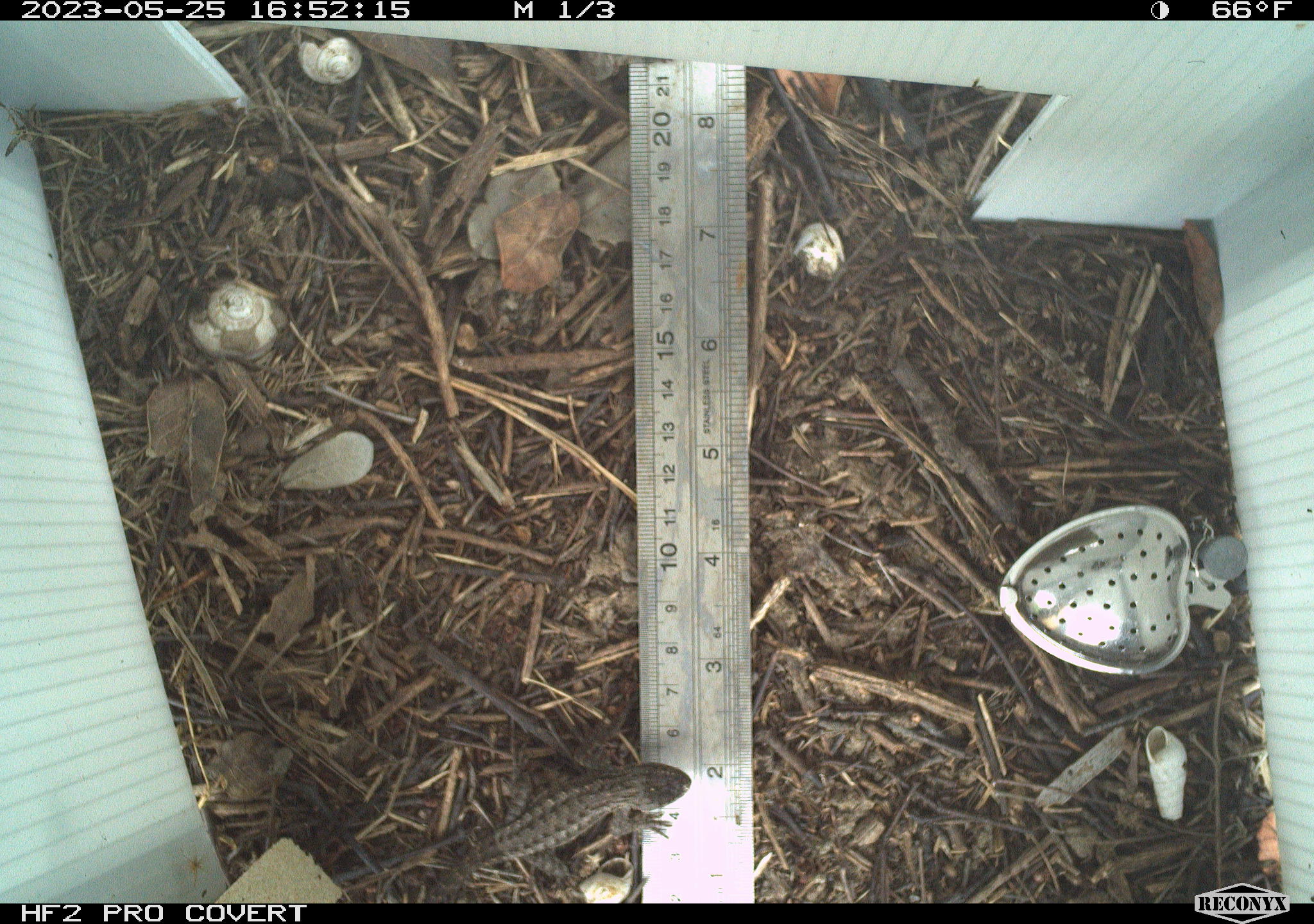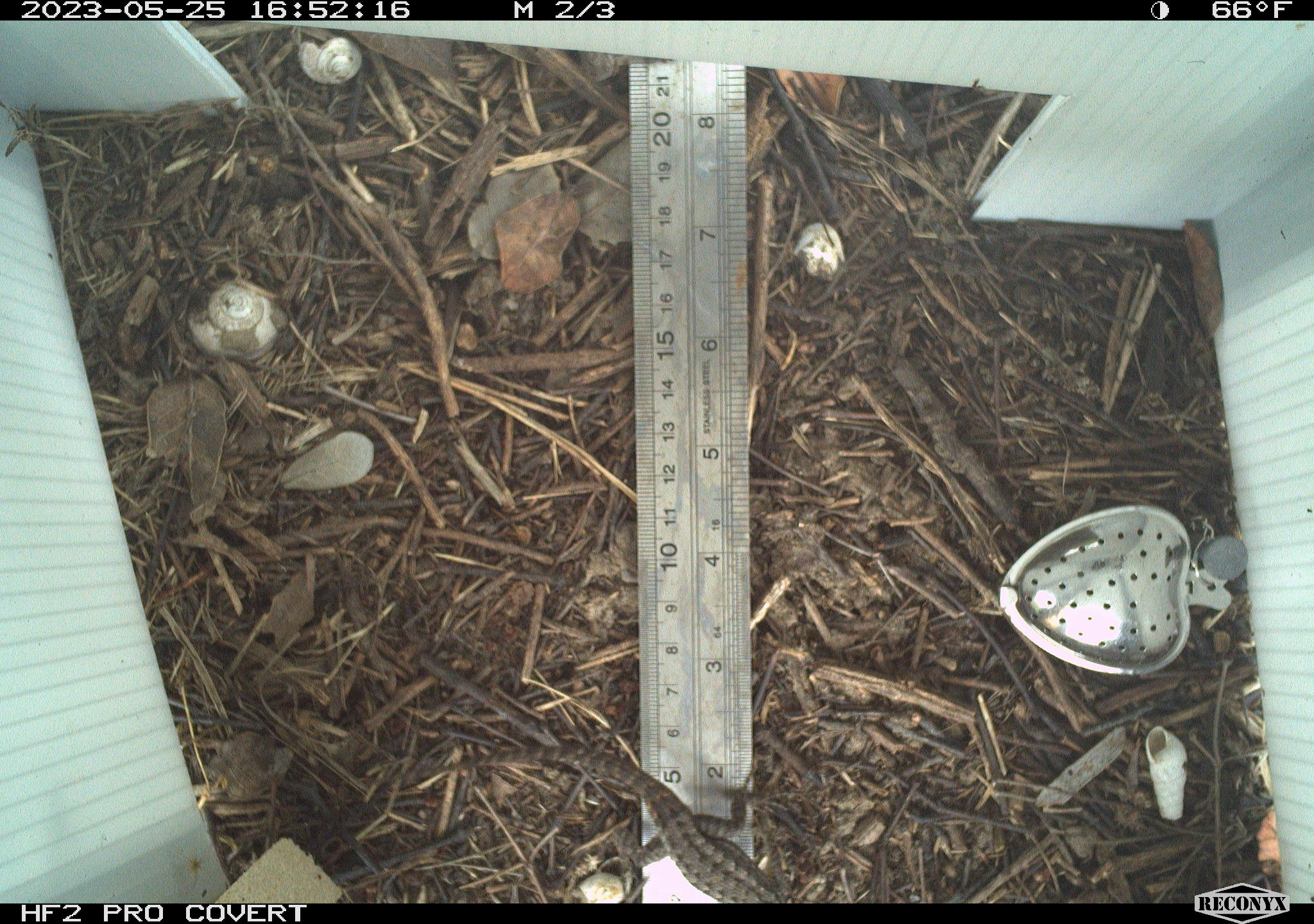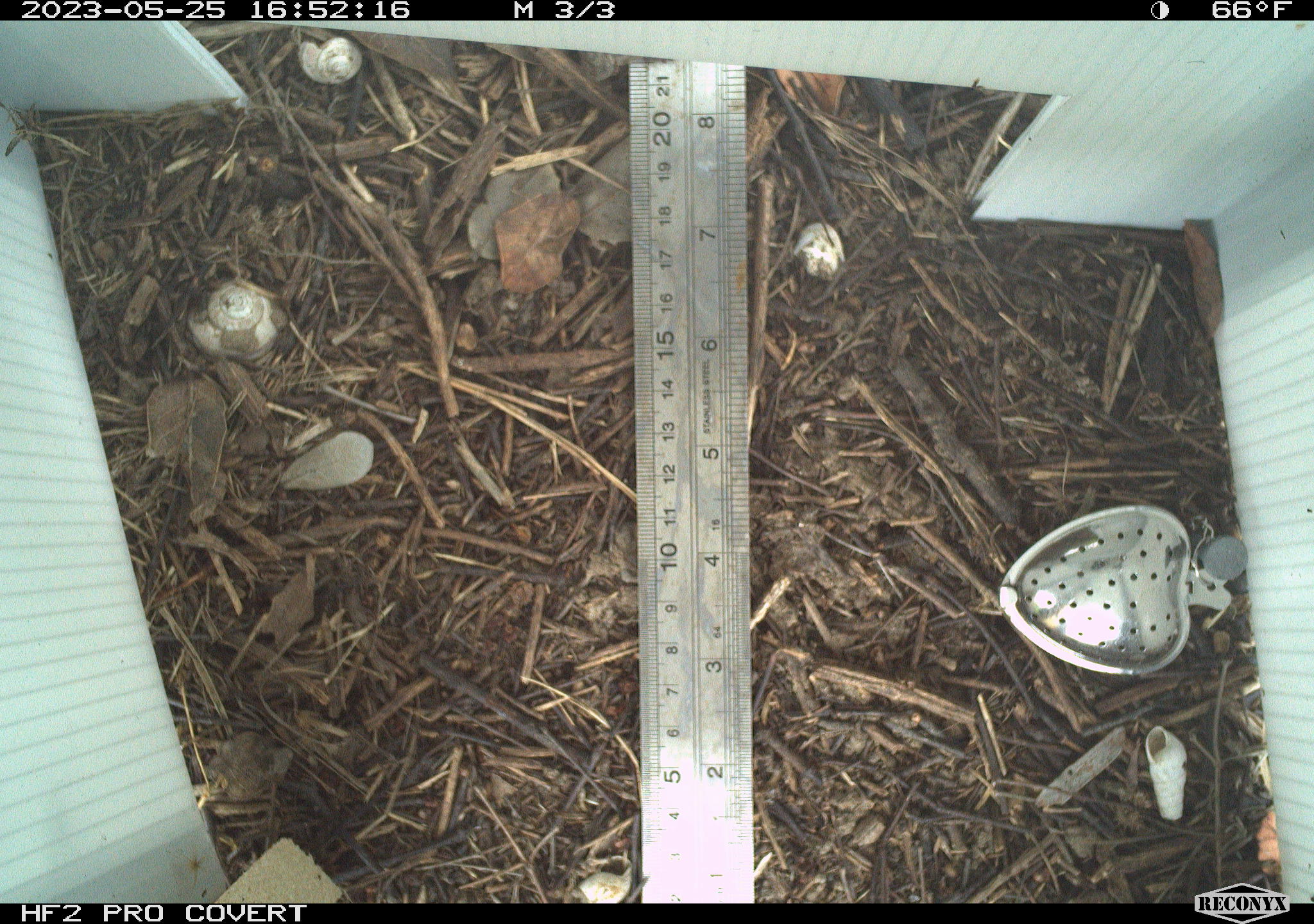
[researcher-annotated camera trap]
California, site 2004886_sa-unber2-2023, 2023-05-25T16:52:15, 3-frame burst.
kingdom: Animalia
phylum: Chordata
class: Reptilia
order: Squamata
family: Phrynosomatidae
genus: Sceloporus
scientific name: Sceloporus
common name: spiny lizards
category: sceloporus species